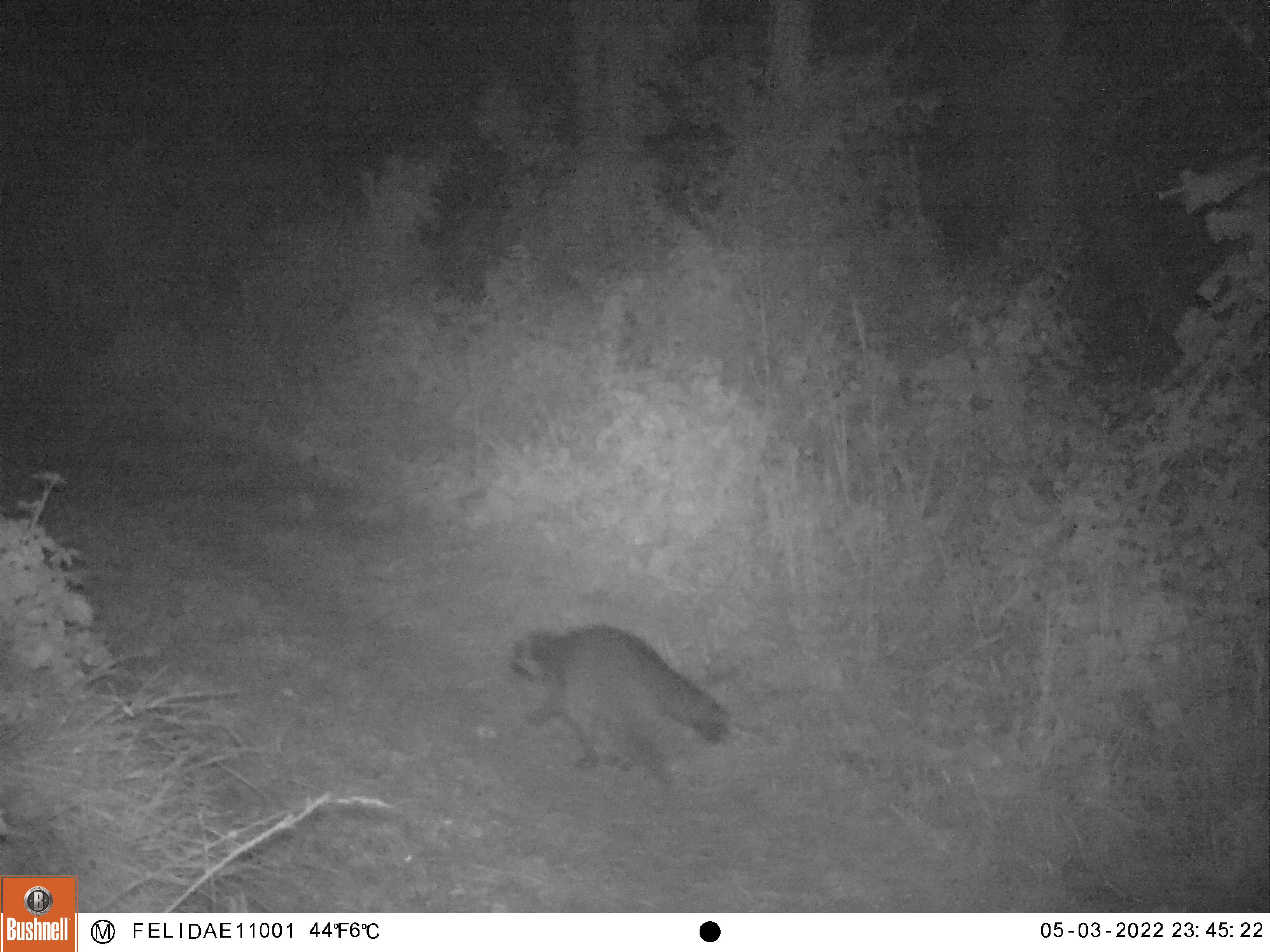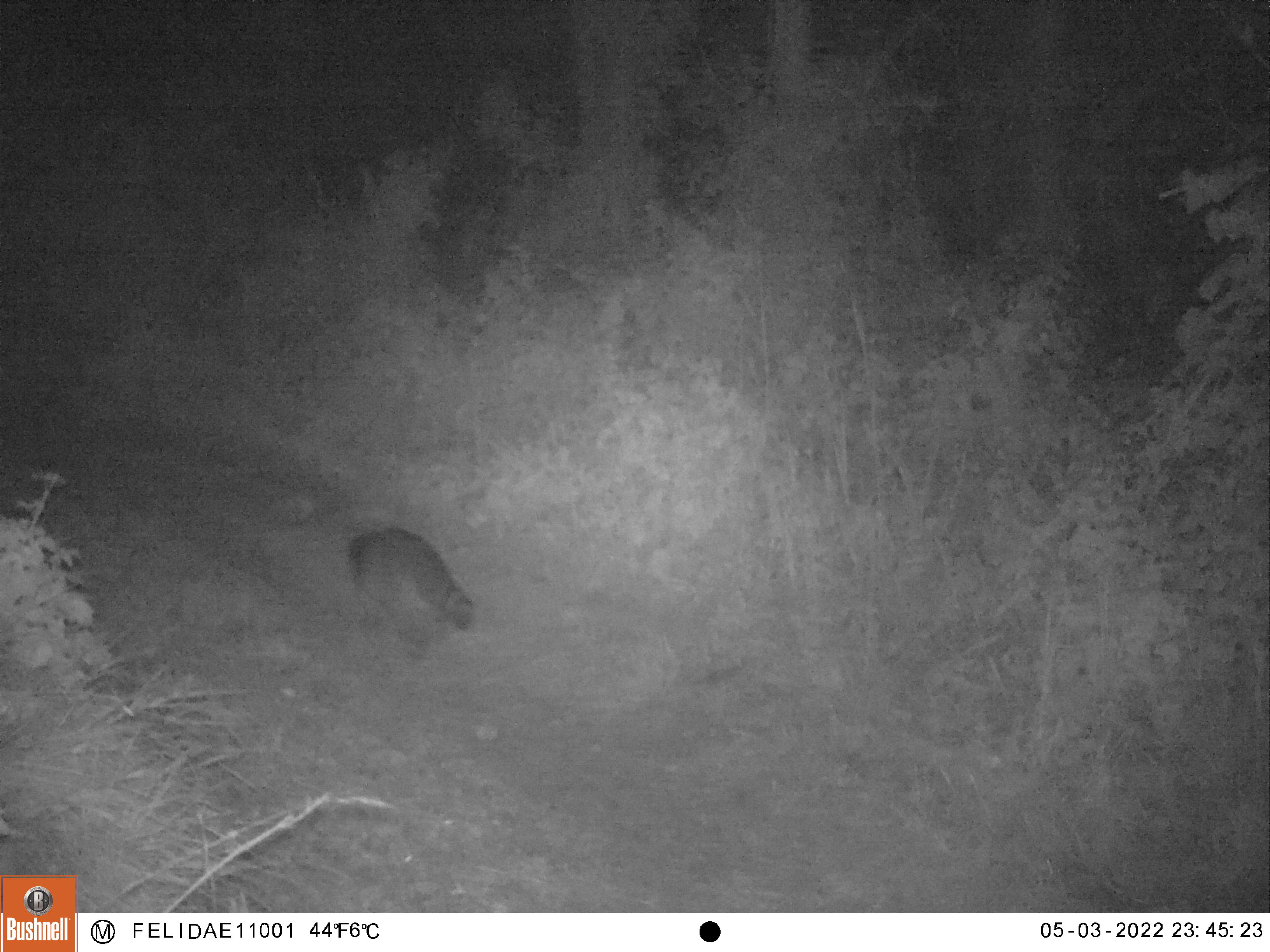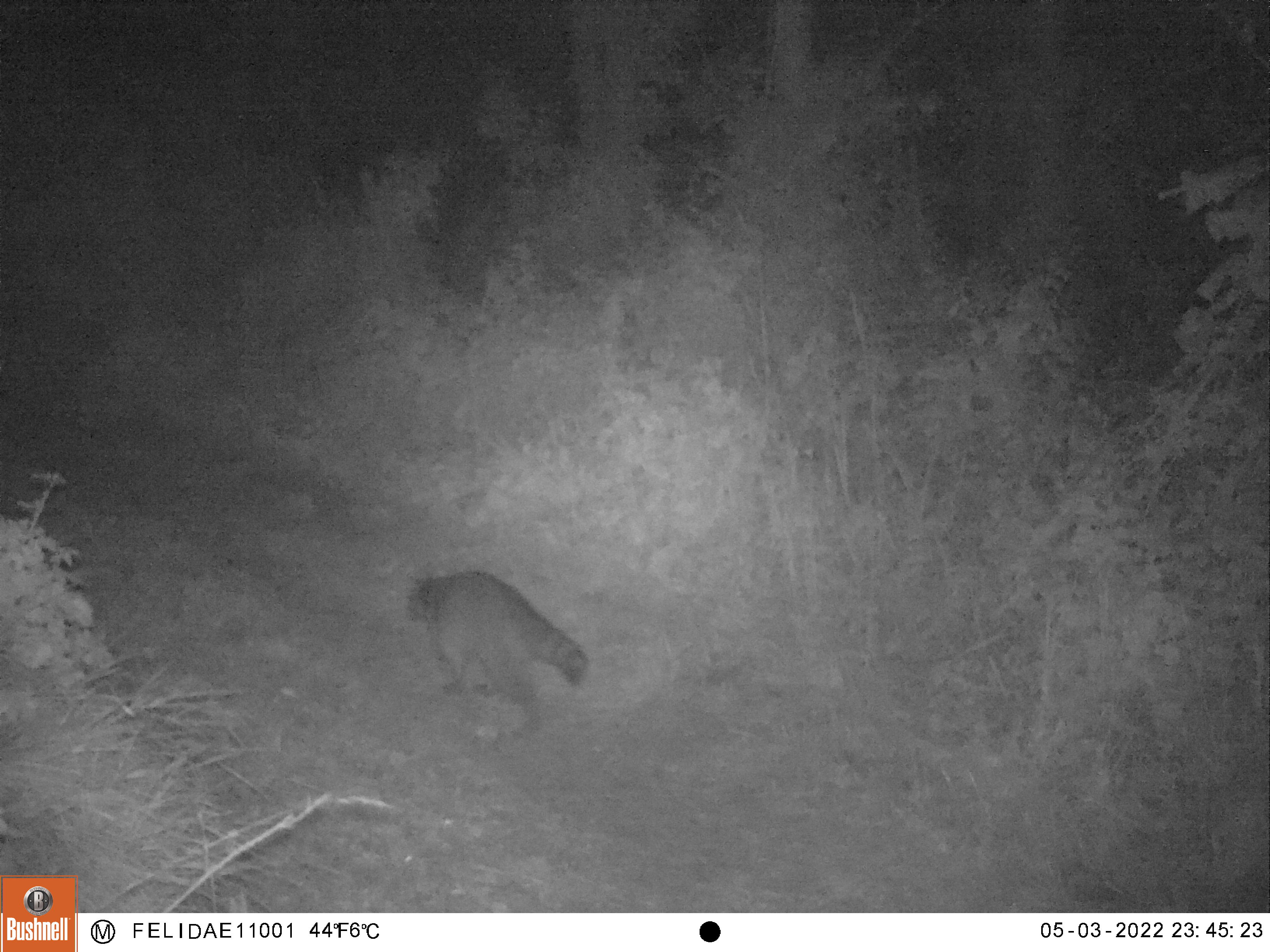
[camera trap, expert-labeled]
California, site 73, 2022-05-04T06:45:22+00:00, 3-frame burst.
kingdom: Animalia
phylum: Chordata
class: Mammalia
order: Carnivora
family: Procyonidae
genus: Procyon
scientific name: Procyon lotor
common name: raccoon